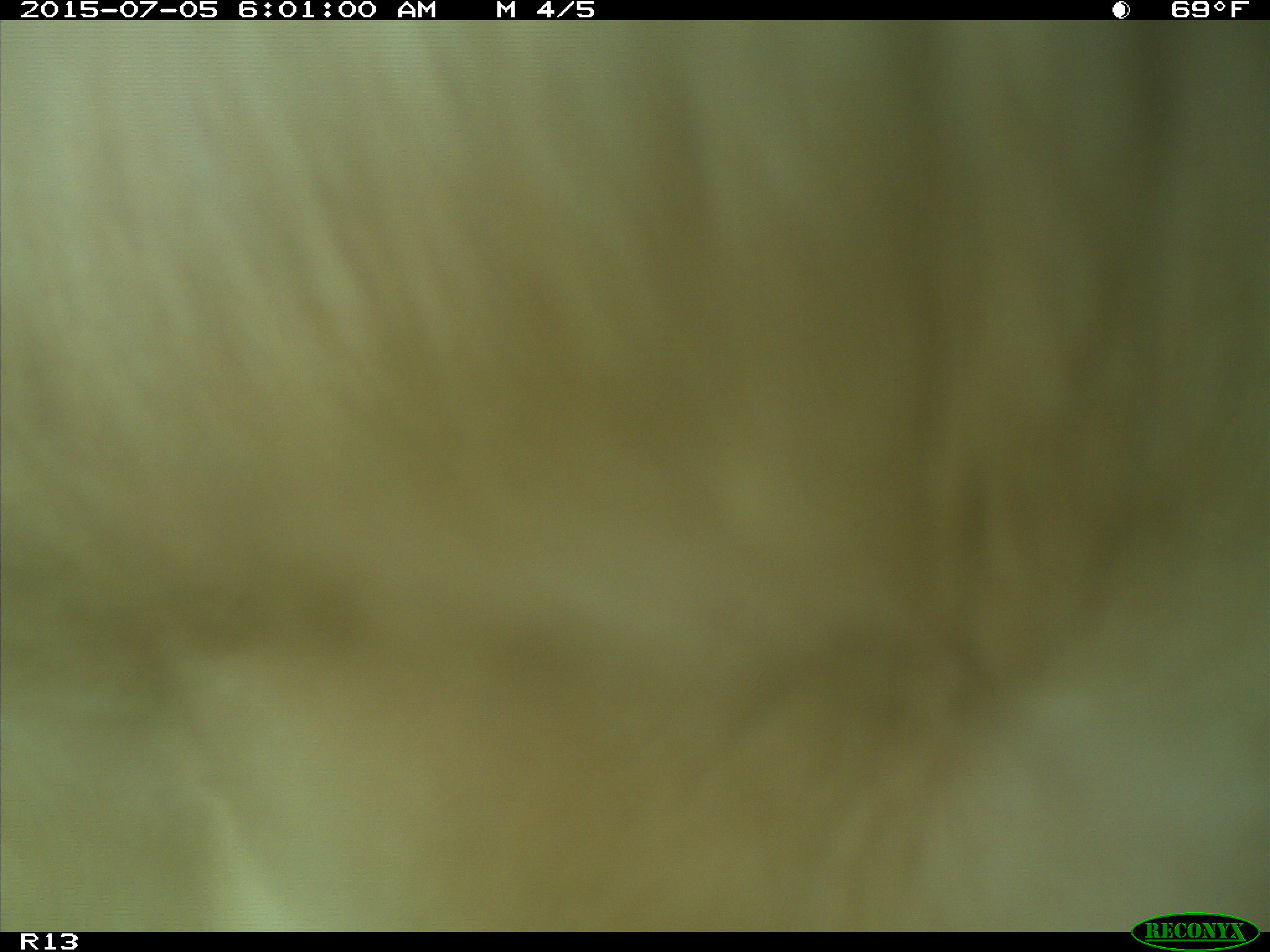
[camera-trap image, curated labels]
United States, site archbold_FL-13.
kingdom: Animalia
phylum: Chordata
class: Mammalia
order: Artiodactyla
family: Bovidae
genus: Bos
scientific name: Bos taurus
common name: domestic cow